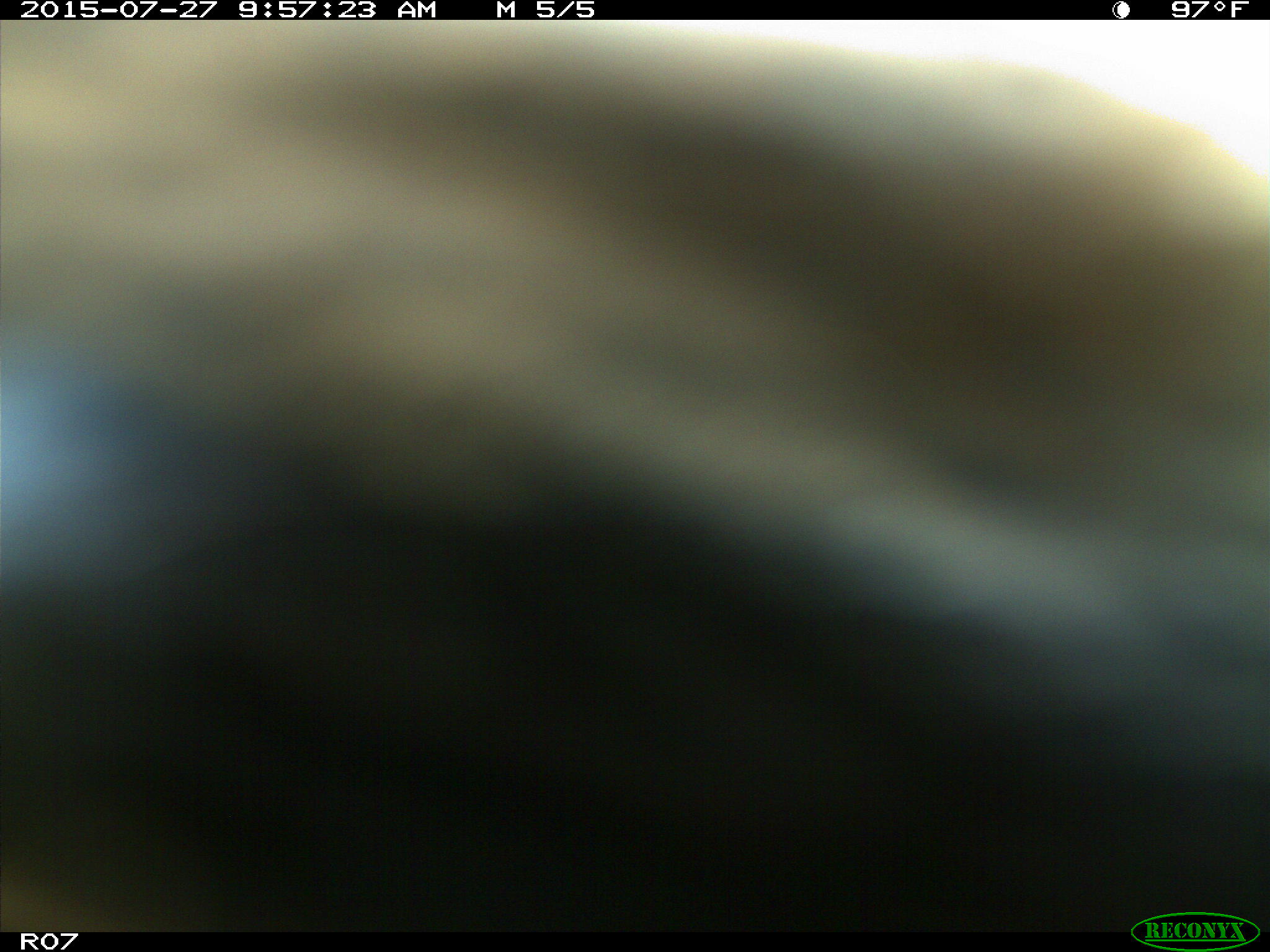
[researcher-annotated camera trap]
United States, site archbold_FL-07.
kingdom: Animalia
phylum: Chordata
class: Mammalia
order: Artiodactyla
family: Bovidae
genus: Bos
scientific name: Bos taurus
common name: domestic cow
Bos taurus (domestic cow).